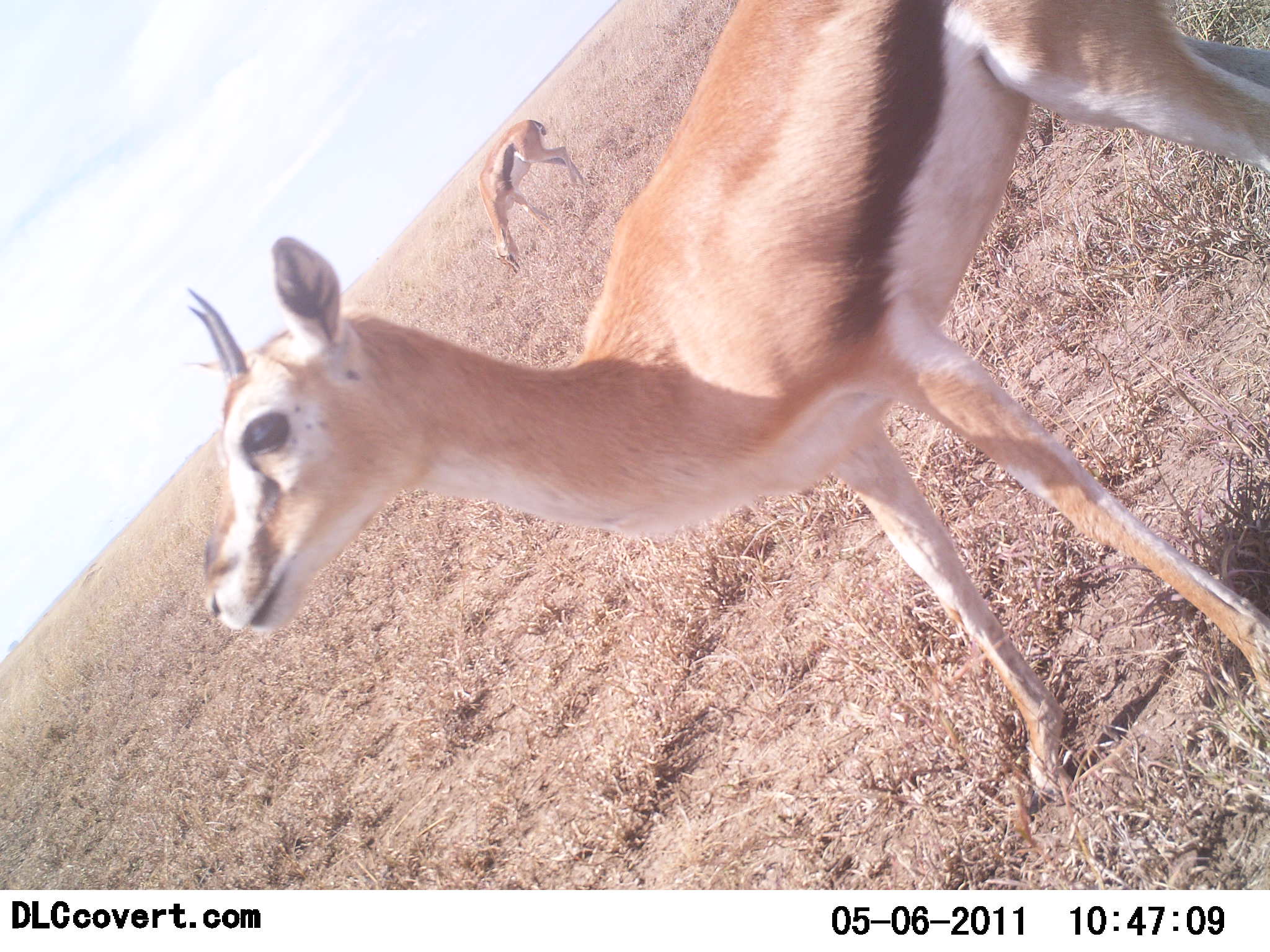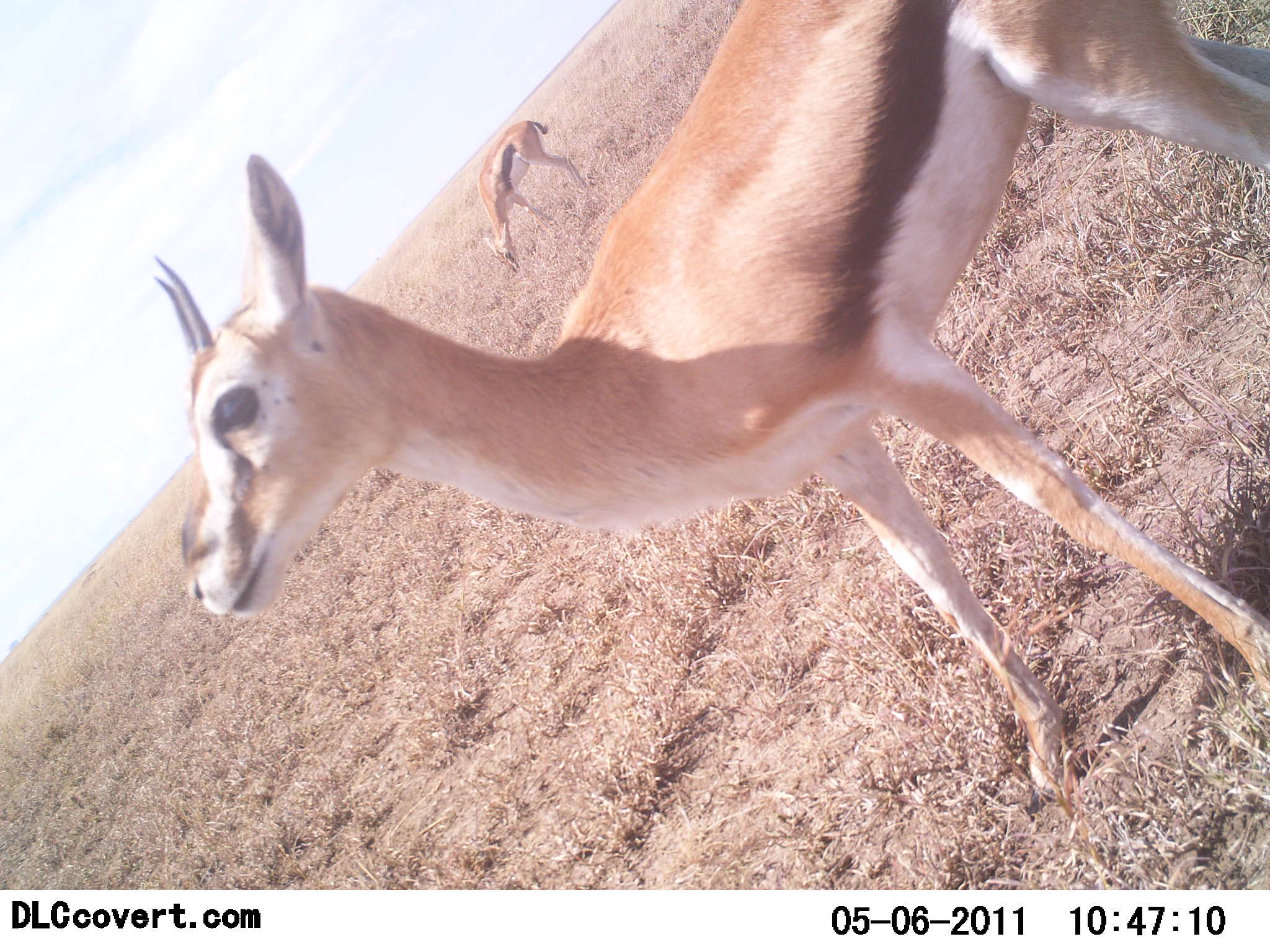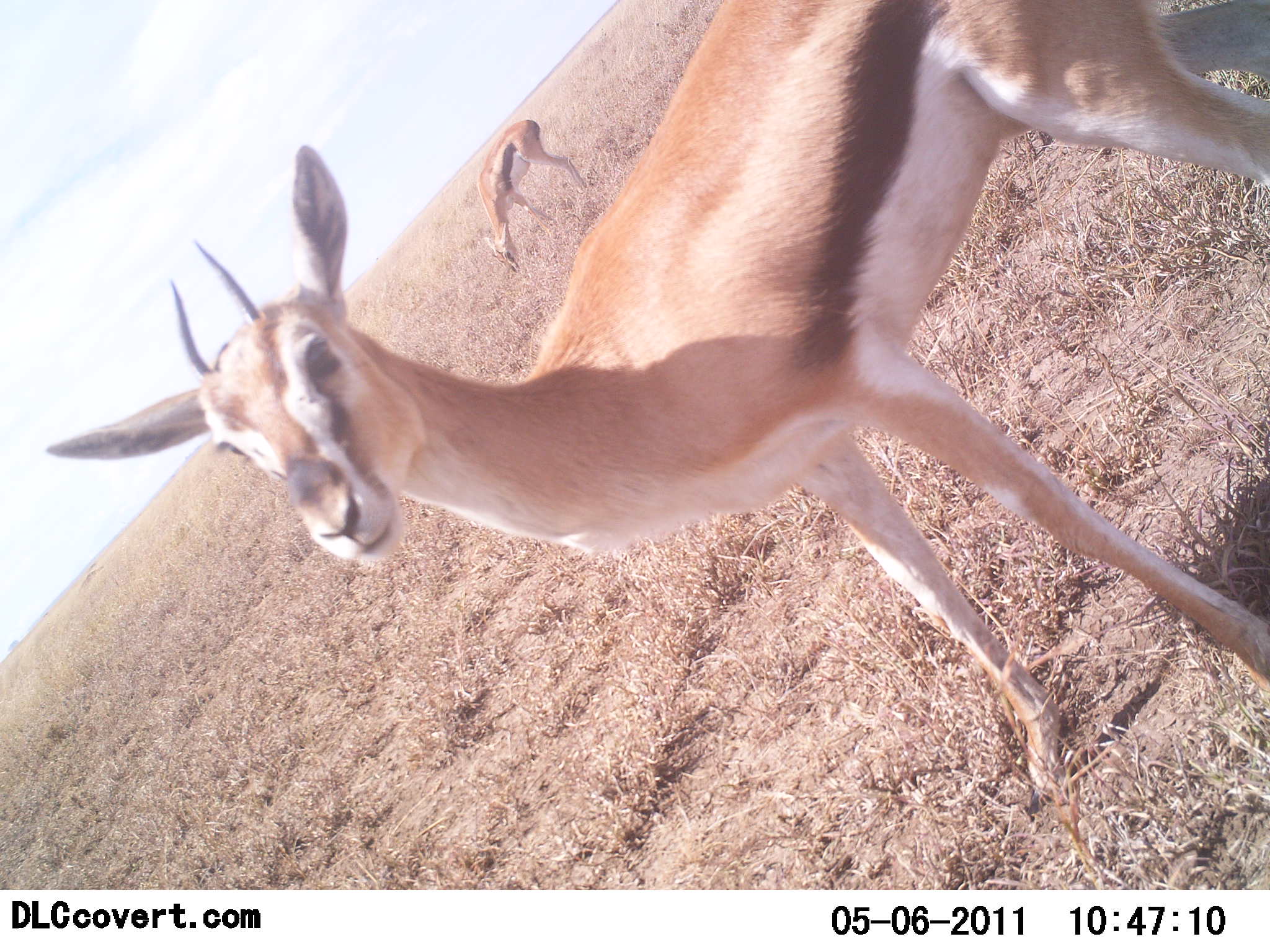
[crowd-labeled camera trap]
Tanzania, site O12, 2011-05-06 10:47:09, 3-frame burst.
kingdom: Animalia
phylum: Chordata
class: Mammalia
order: Artiodactyla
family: Bovidae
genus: Eudorcas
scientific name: Eudorcas thomsonii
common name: thomson's gazelle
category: gazellethomsons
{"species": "gazellethomsons (thomson's gazelle) (Eudorcas thomsonii)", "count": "2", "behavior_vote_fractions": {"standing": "100%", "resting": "0%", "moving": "8%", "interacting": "8%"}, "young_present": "0%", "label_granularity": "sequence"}